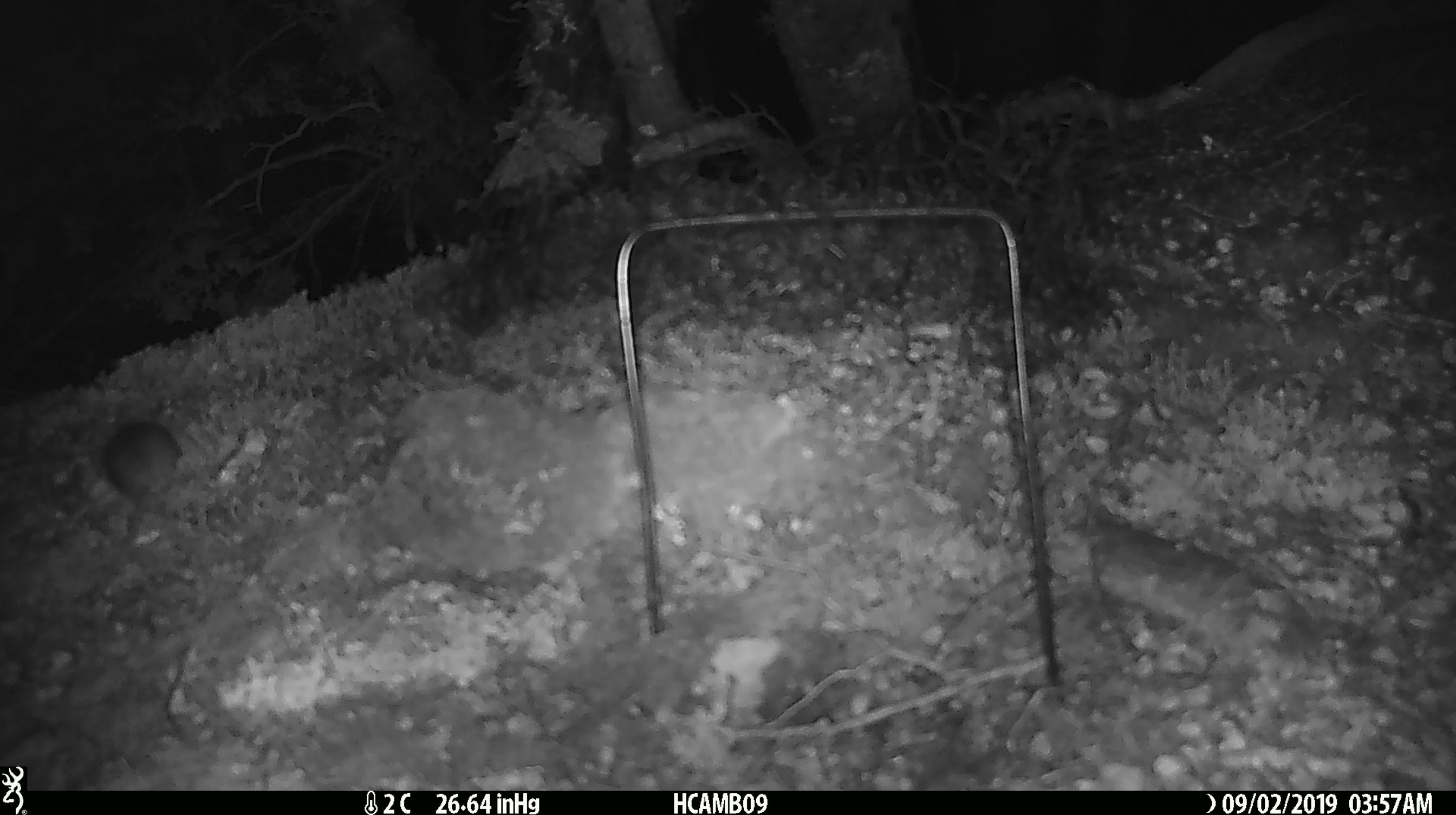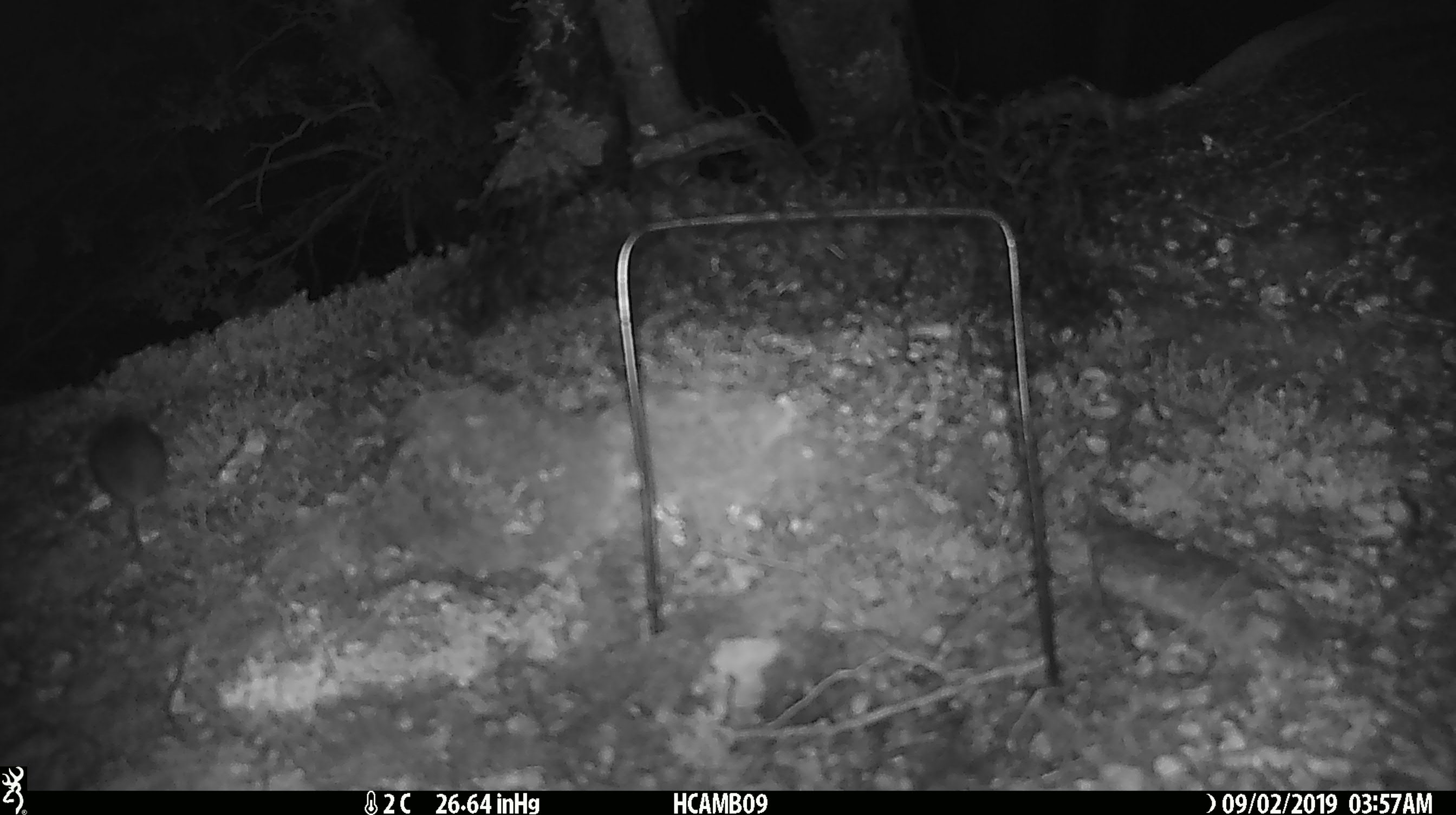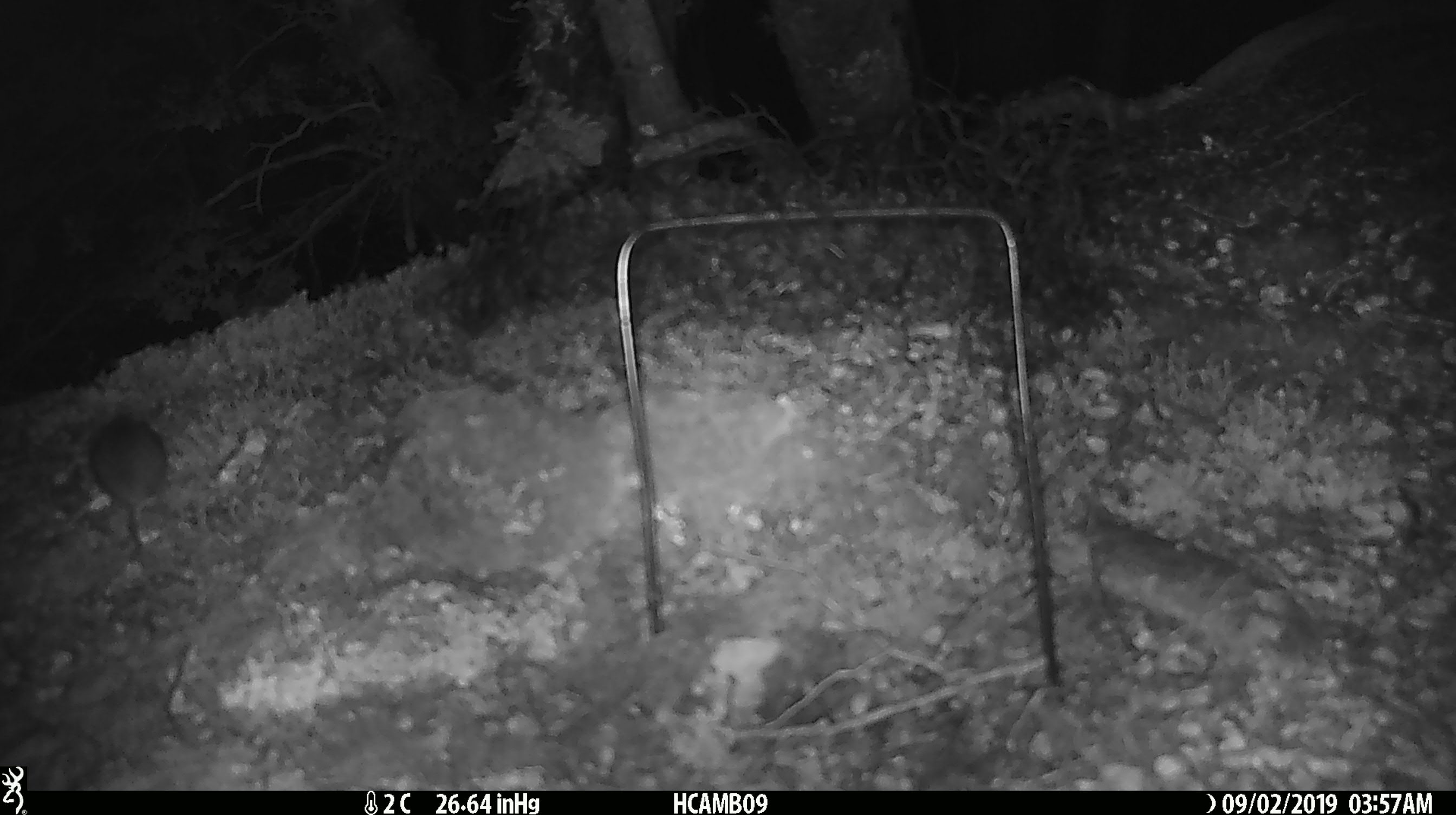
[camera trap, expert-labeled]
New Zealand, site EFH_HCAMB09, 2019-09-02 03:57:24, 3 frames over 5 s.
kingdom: Animalia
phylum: Chordata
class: Mammalia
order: Rodentia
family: Muridae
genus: Mus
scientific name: Mus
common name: mouse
Mouse (Mus).